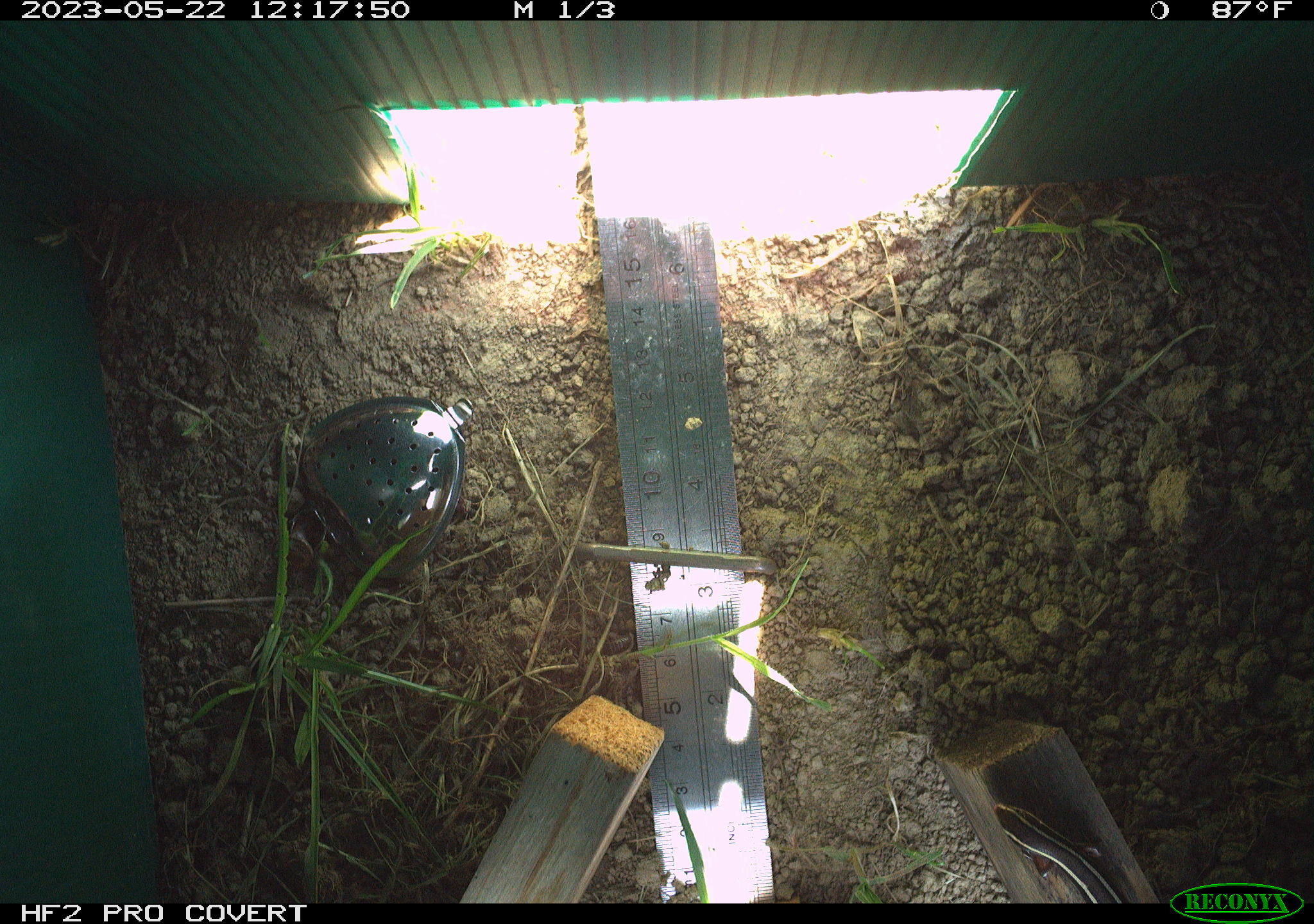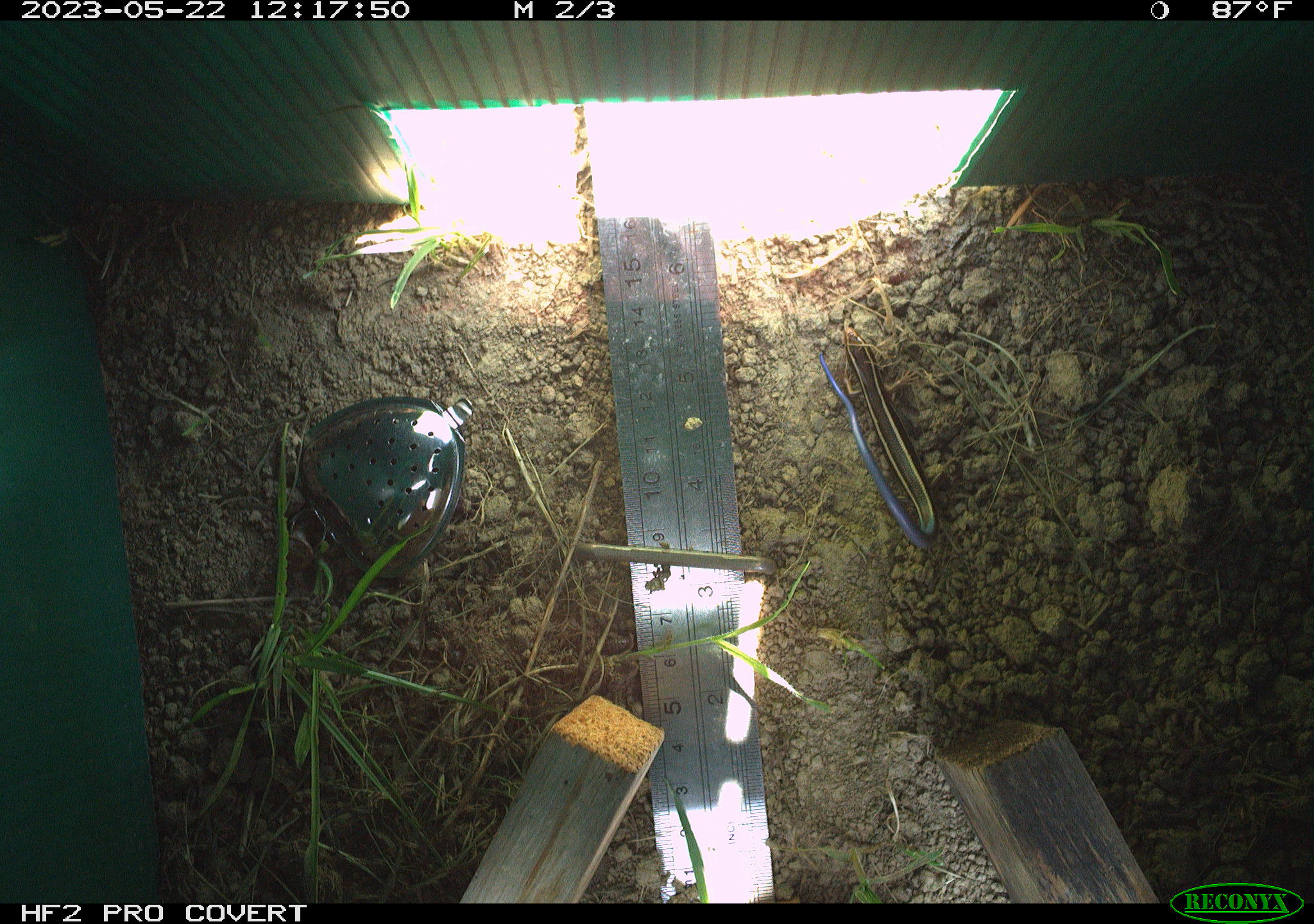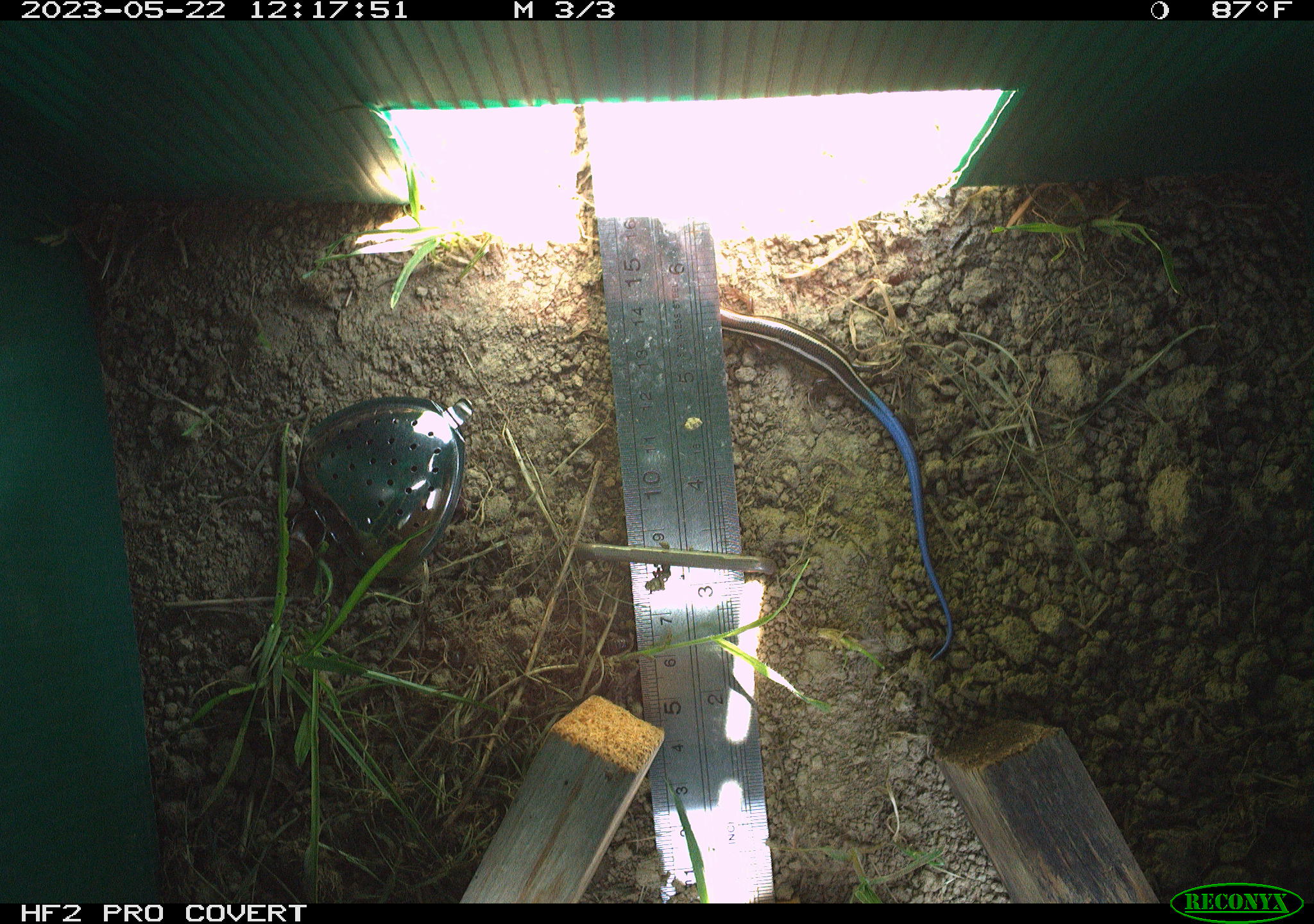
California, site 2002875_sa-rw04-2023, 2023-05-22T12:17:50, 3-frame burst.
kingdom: Animalia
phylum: Chordata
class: Reptilia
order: Squamata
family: Scincidae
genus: Plestiodon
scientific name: Plestiodon skiltonianus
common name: western skink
Western skink (Plestiodon skiltonianus).